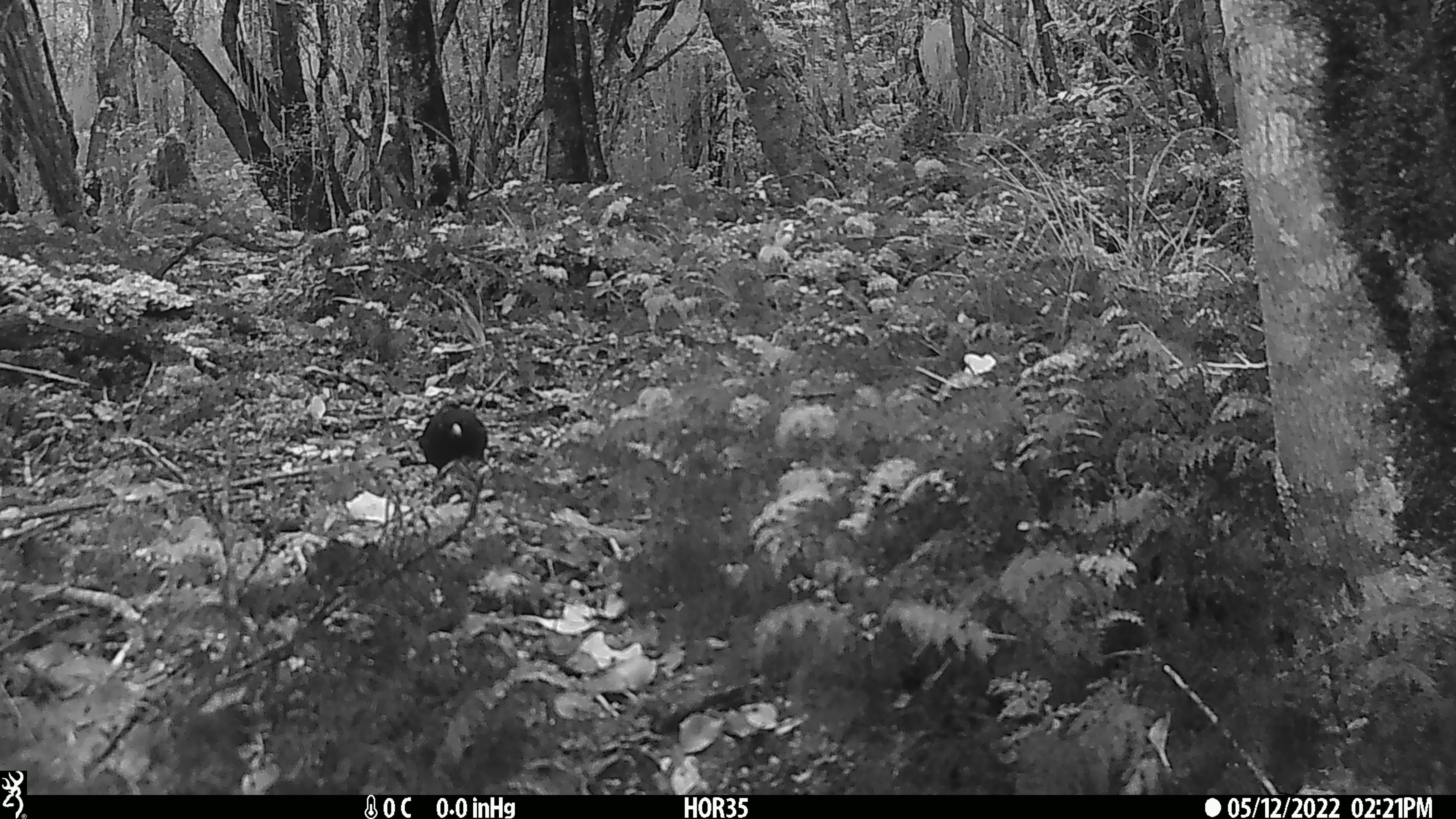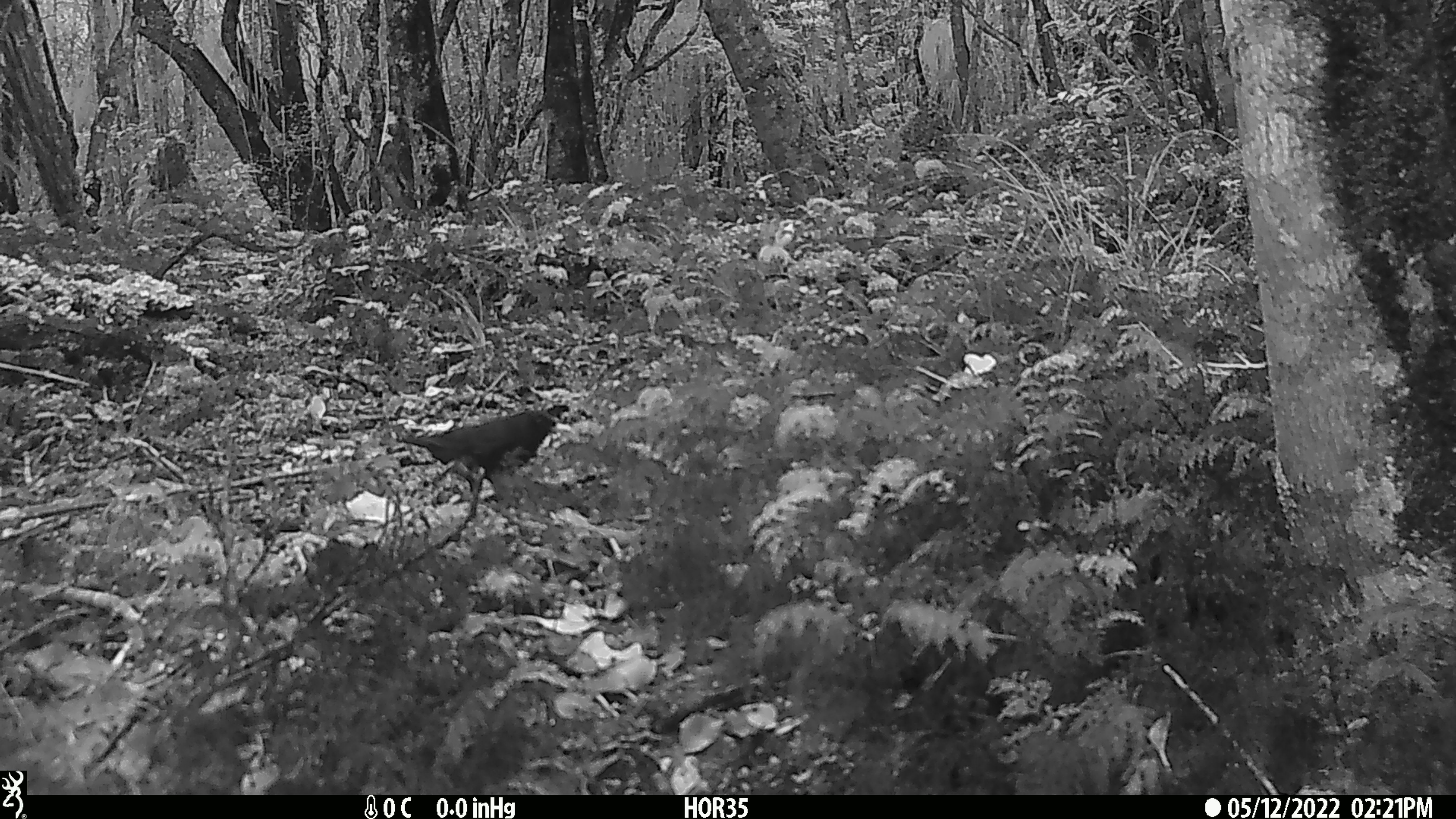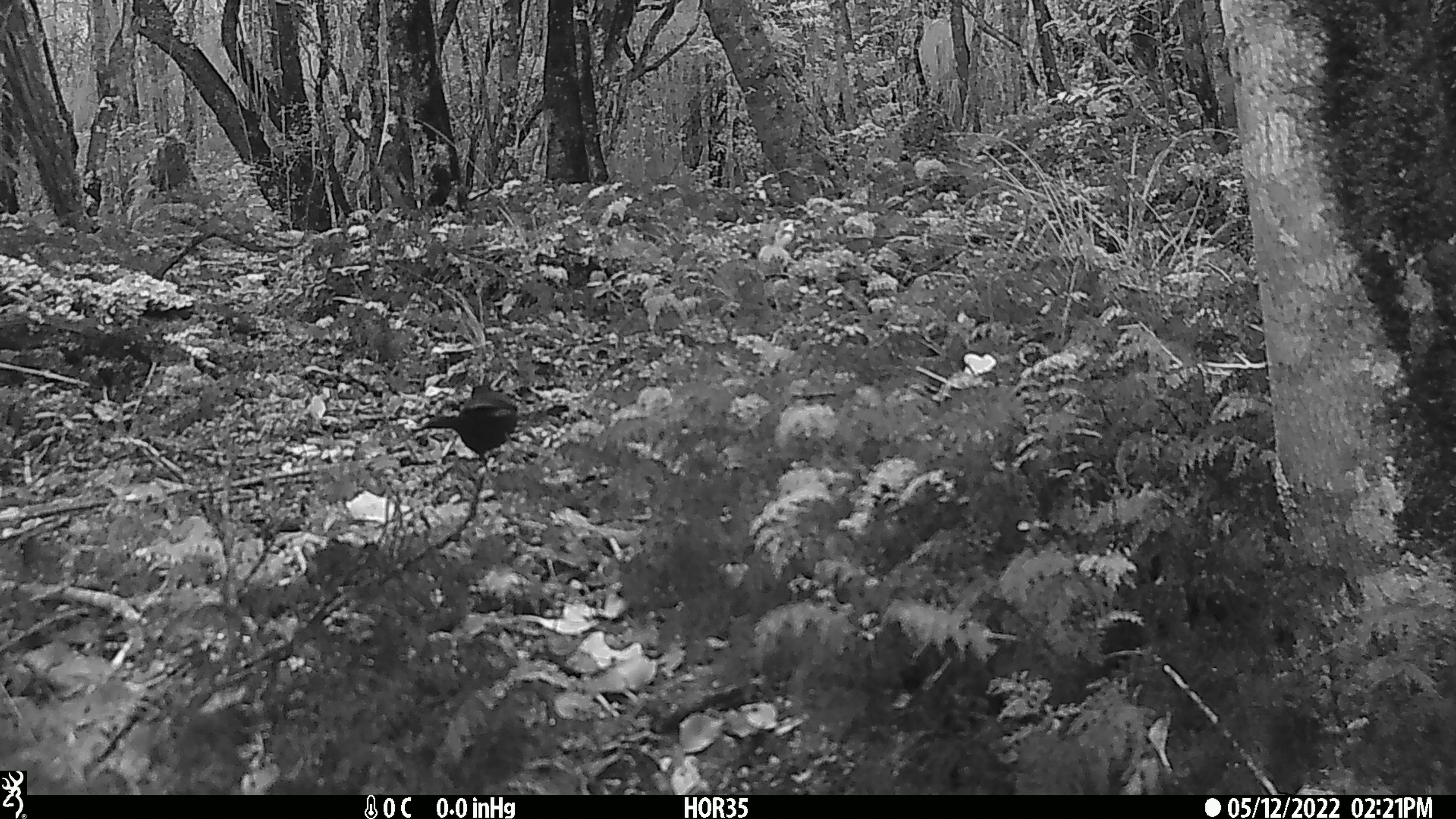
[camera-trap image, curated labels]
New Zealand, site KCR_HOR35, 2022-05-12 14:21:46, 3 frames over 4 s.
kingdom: Animalia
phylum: Chordata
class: Aves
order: Passeriformes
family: Turdidae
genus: Turdus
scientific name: Turdus merula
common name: eurasian blackbird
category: blackbird